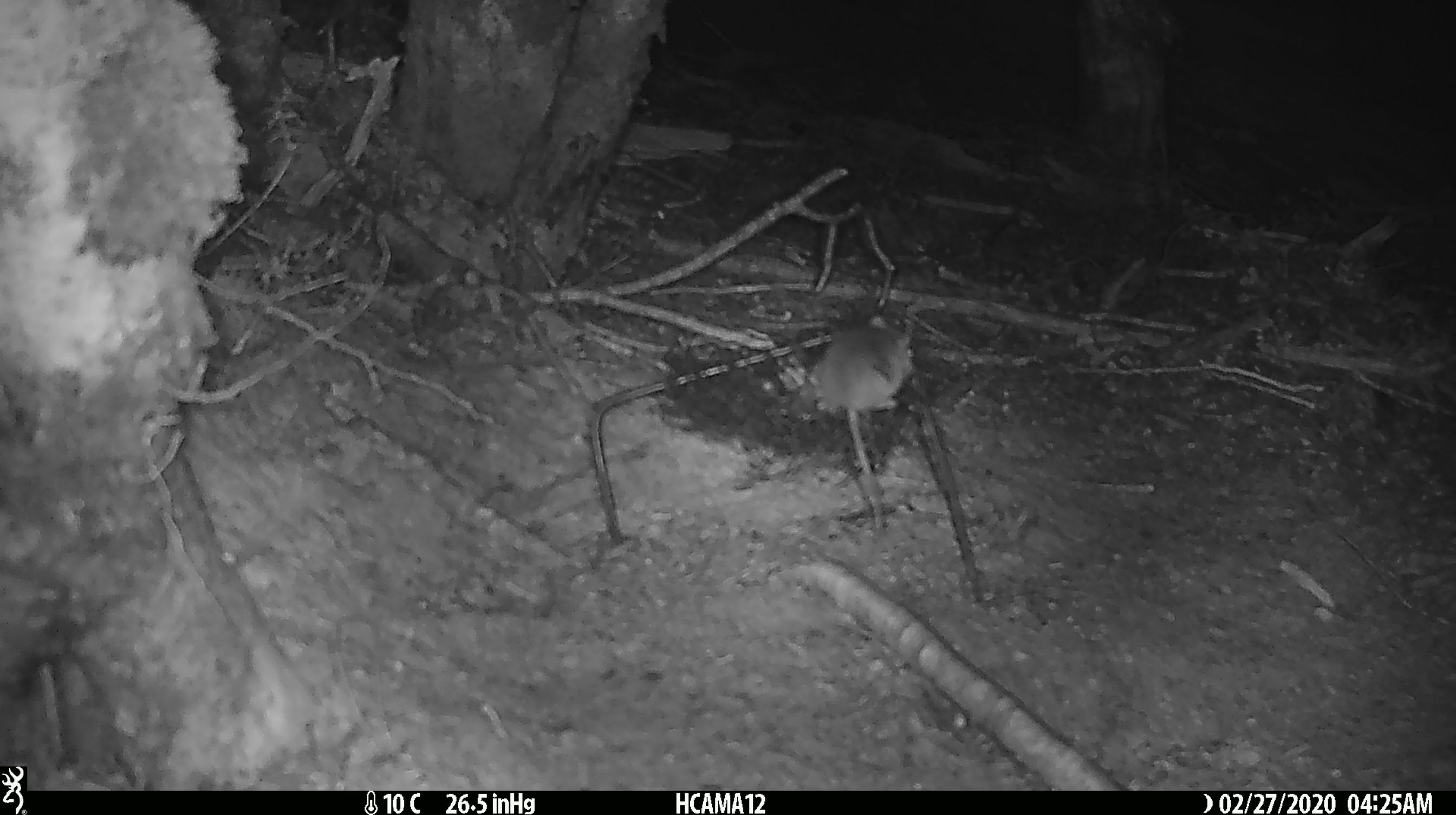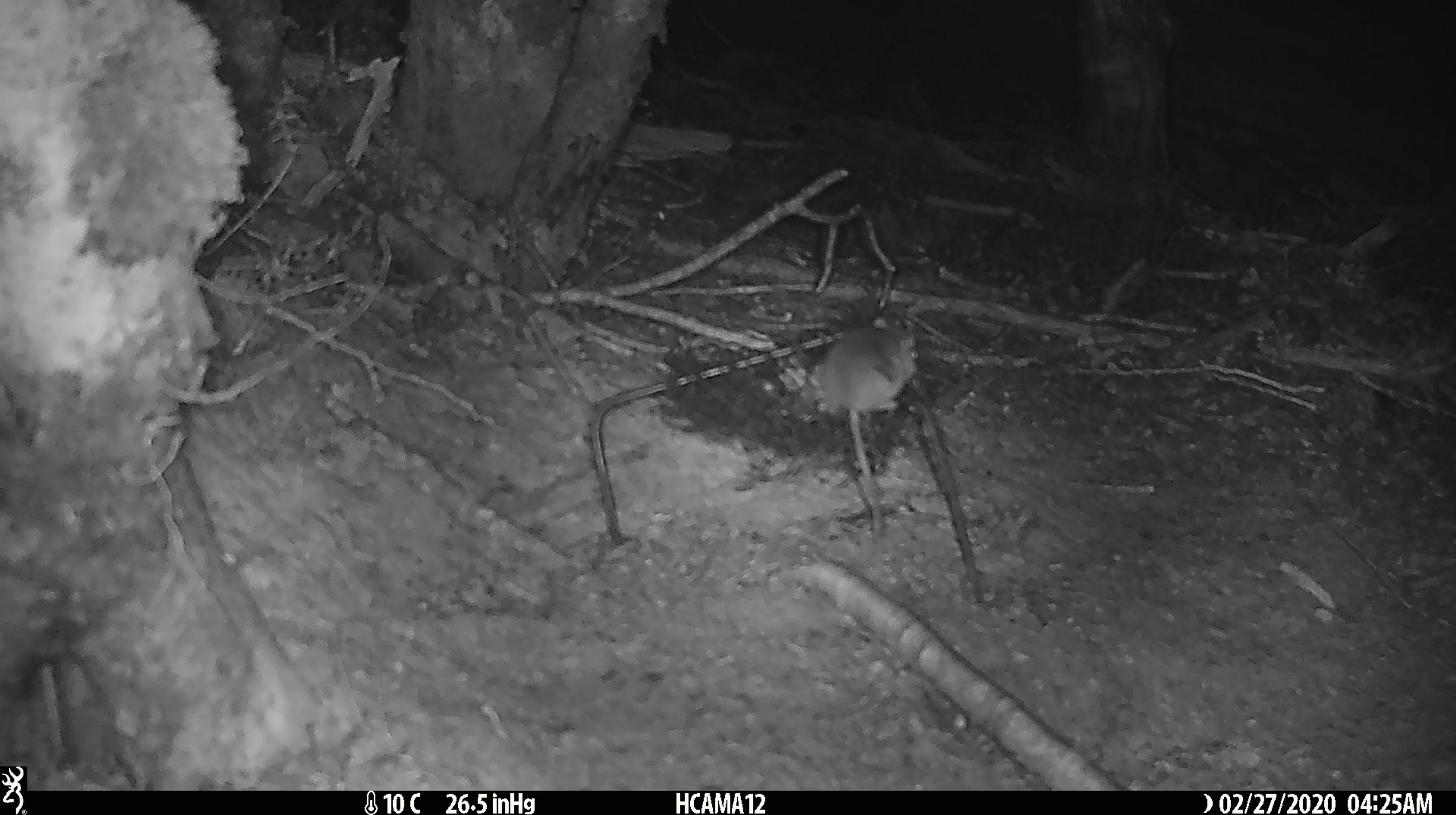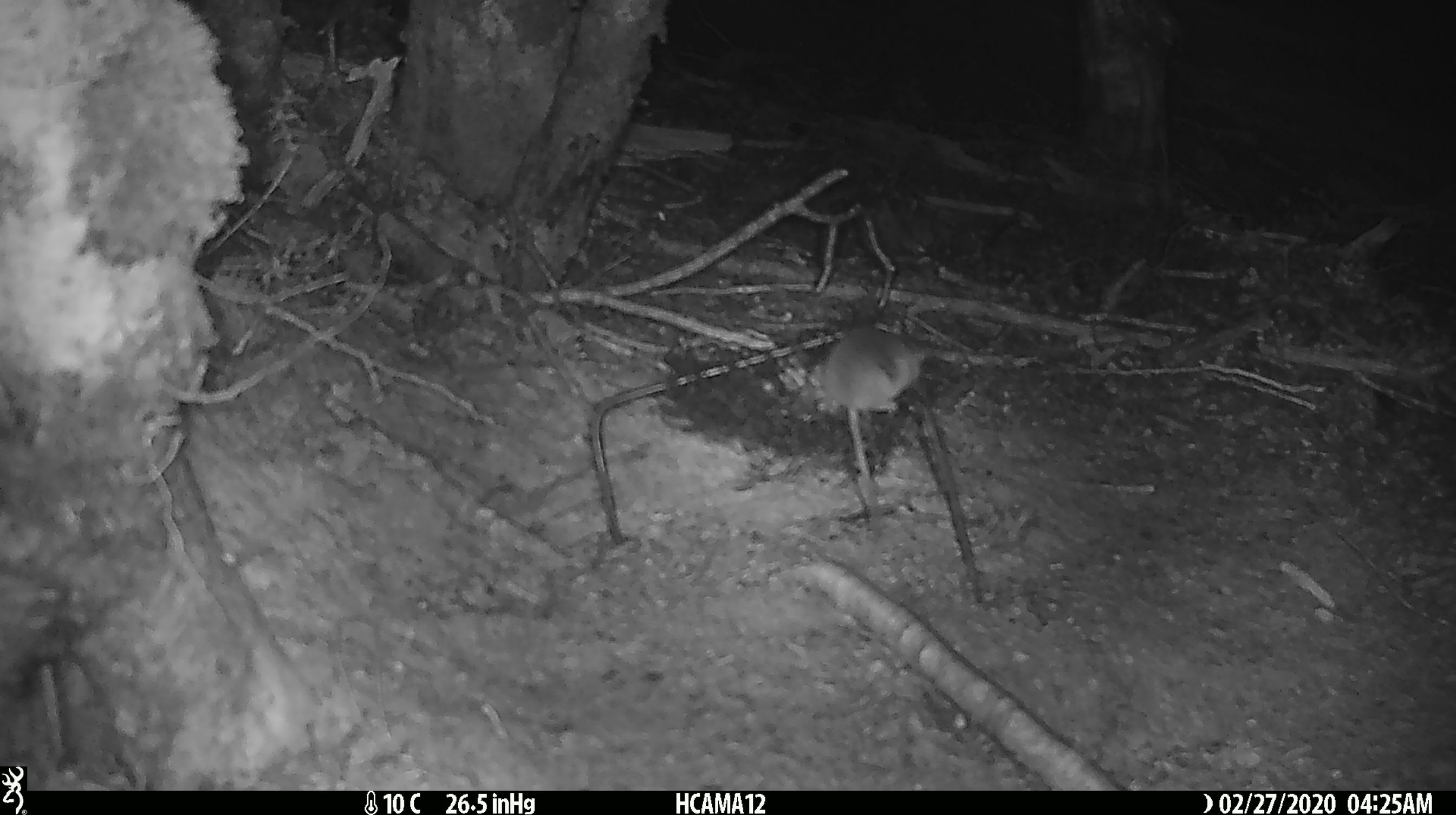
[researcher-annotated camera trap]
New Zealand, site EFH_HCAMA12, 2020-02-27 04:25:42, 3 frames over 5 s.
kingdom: Animalia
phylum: Chordata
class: Mammalia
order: Rodentia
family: Muridae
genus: Mus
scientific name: Mus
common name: mouse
Mouse (Mus).